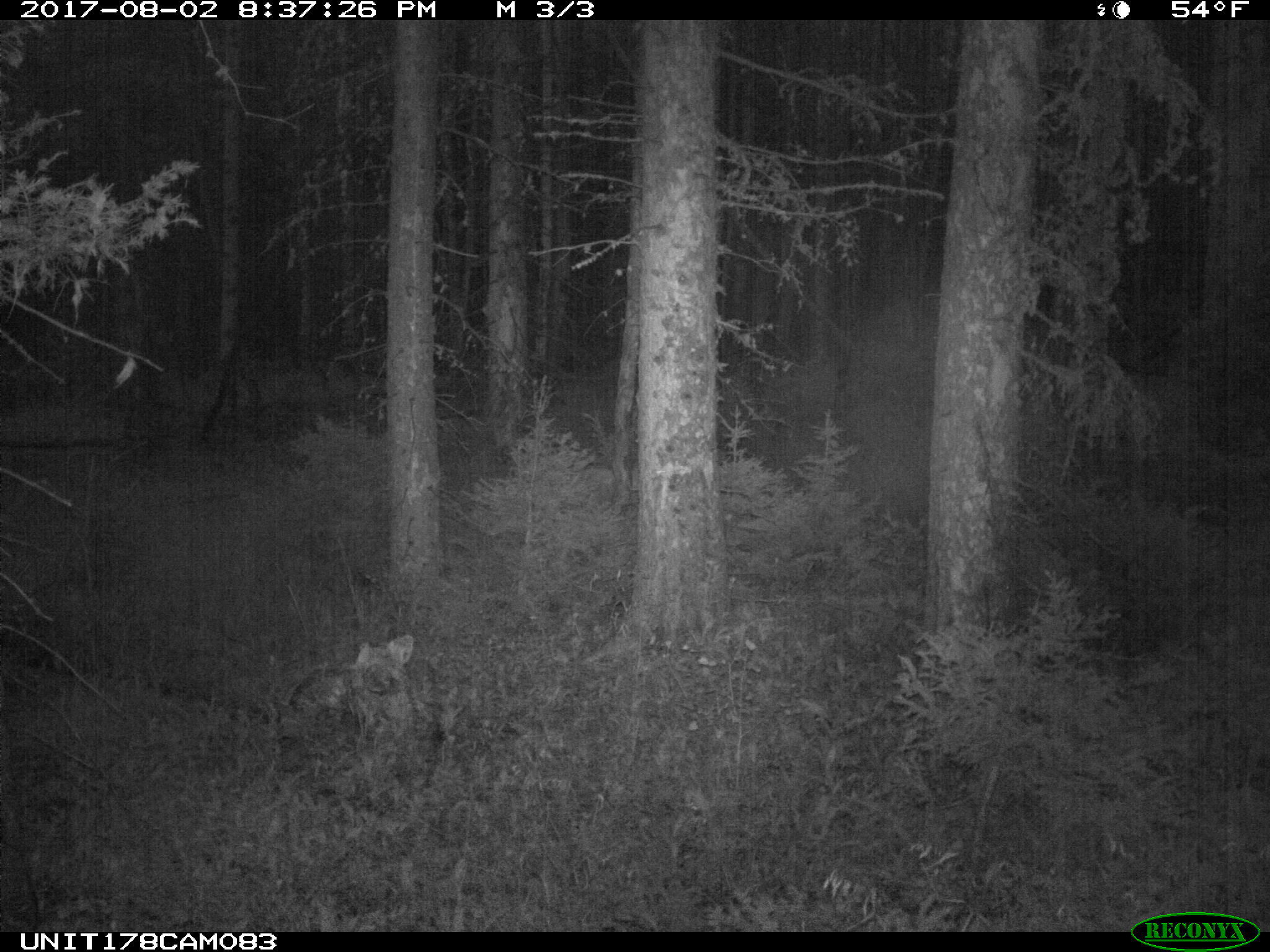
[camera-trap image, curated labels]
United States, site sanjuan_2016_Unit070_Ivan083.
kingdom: Animalia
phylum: Chordata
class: Mammalia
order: Artiodactyla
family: Cervidae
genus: Odocoileus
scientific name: Odocoileus hemionus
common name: mule deer